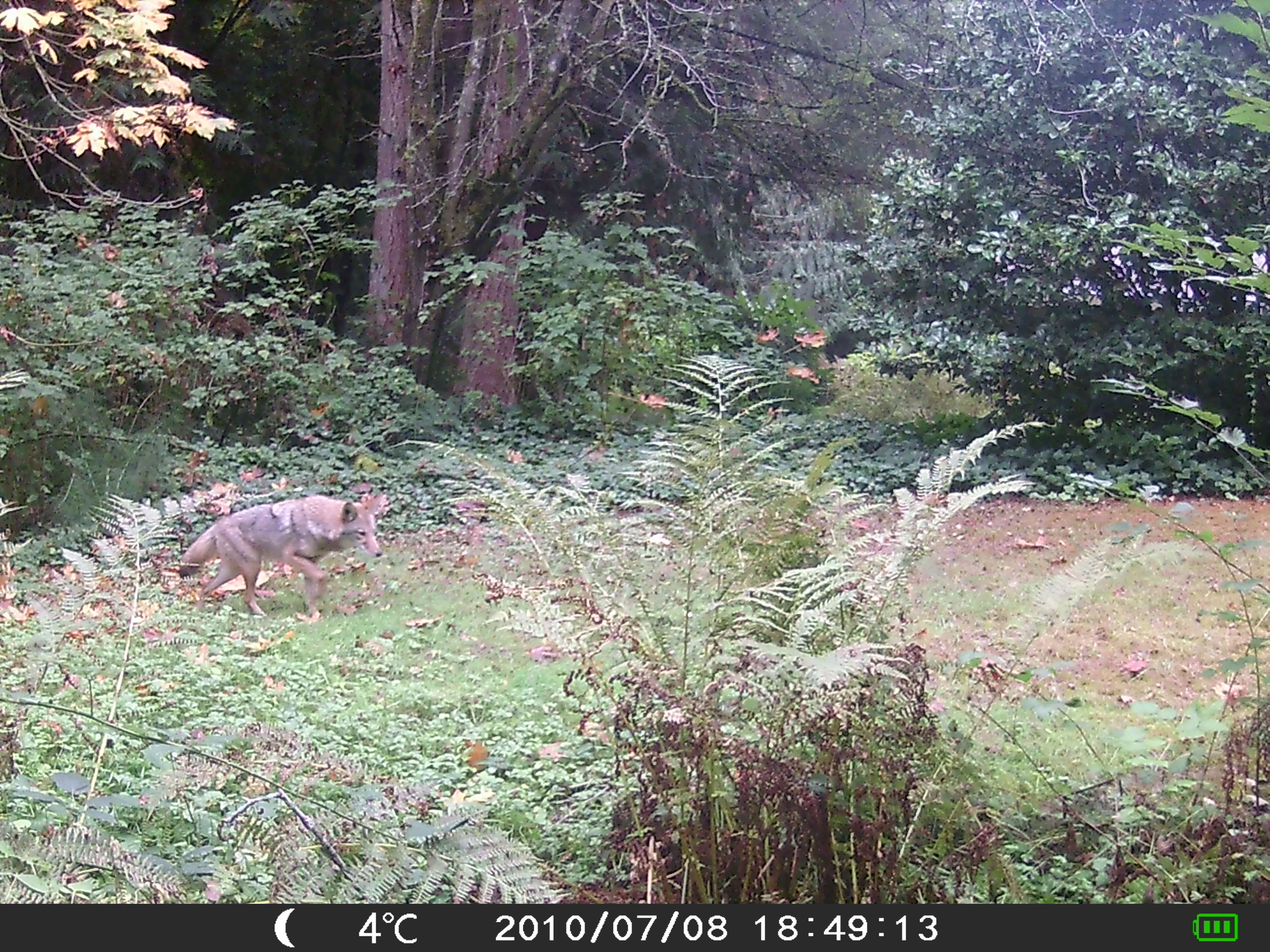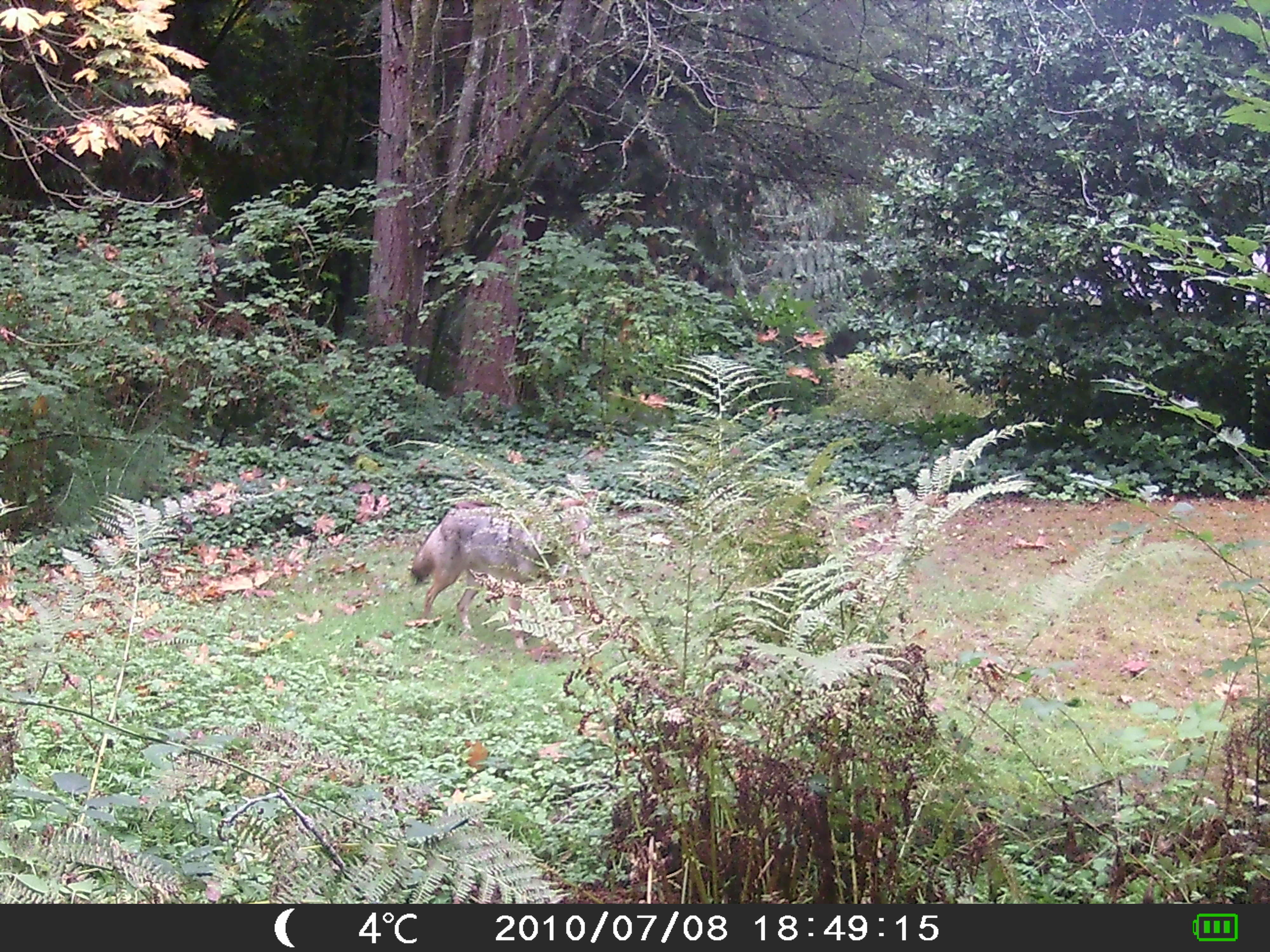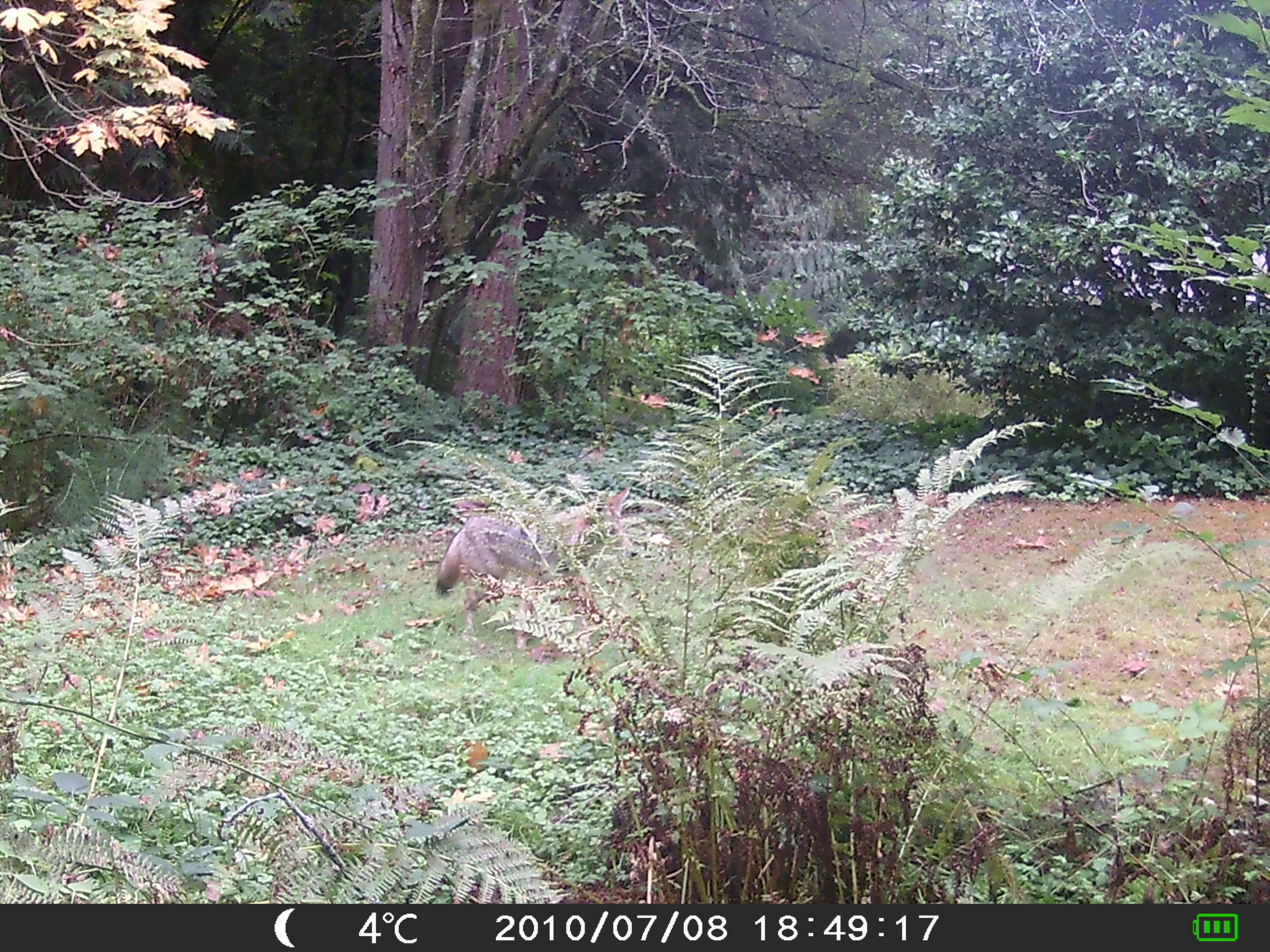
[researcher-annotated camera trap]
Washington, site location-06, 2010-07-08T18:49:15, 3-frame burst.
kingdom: Animalia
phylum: Chordata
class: Mammalia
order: Carnivora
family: Canidae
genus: Canis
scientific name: Canis latrans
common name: coyote